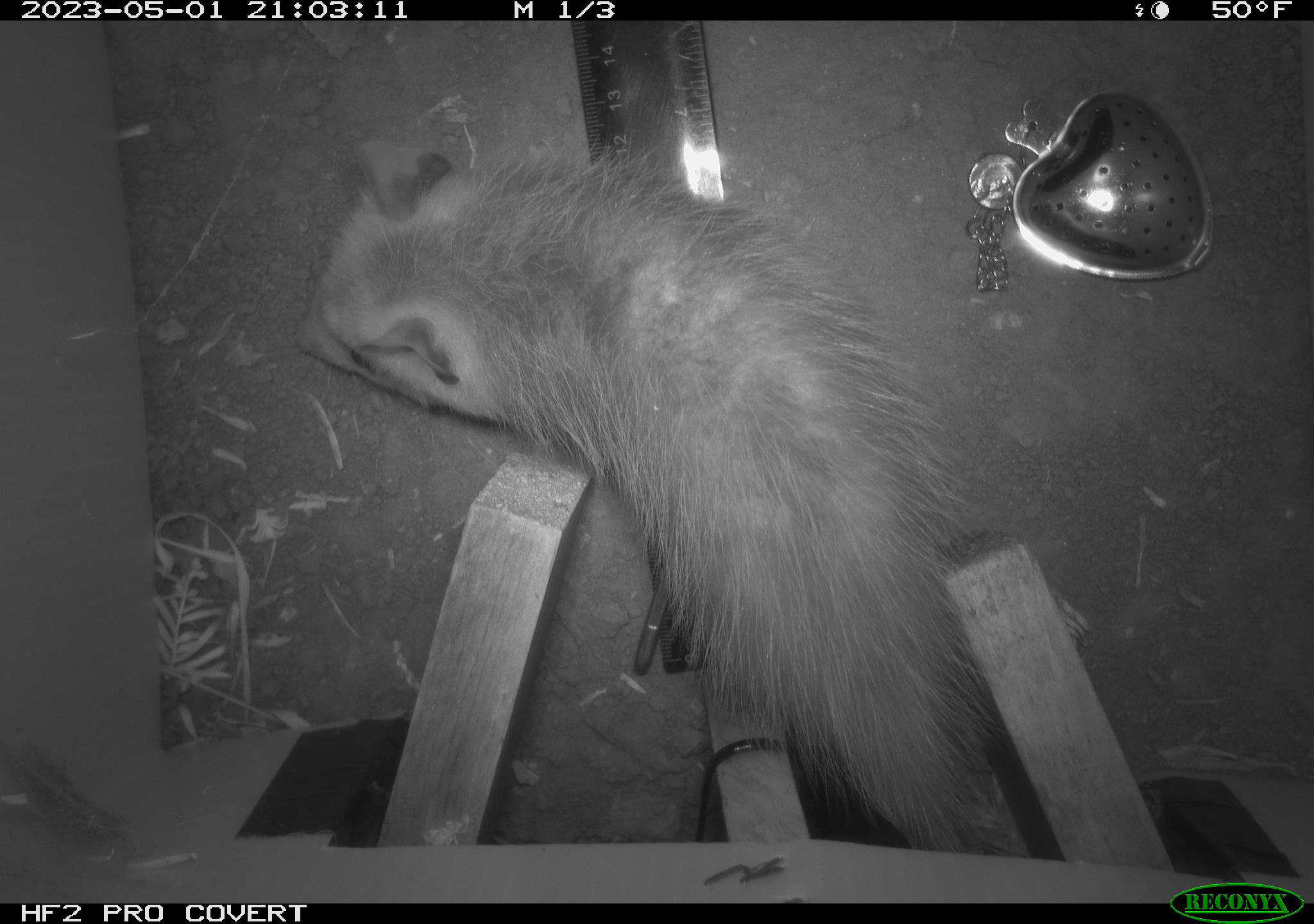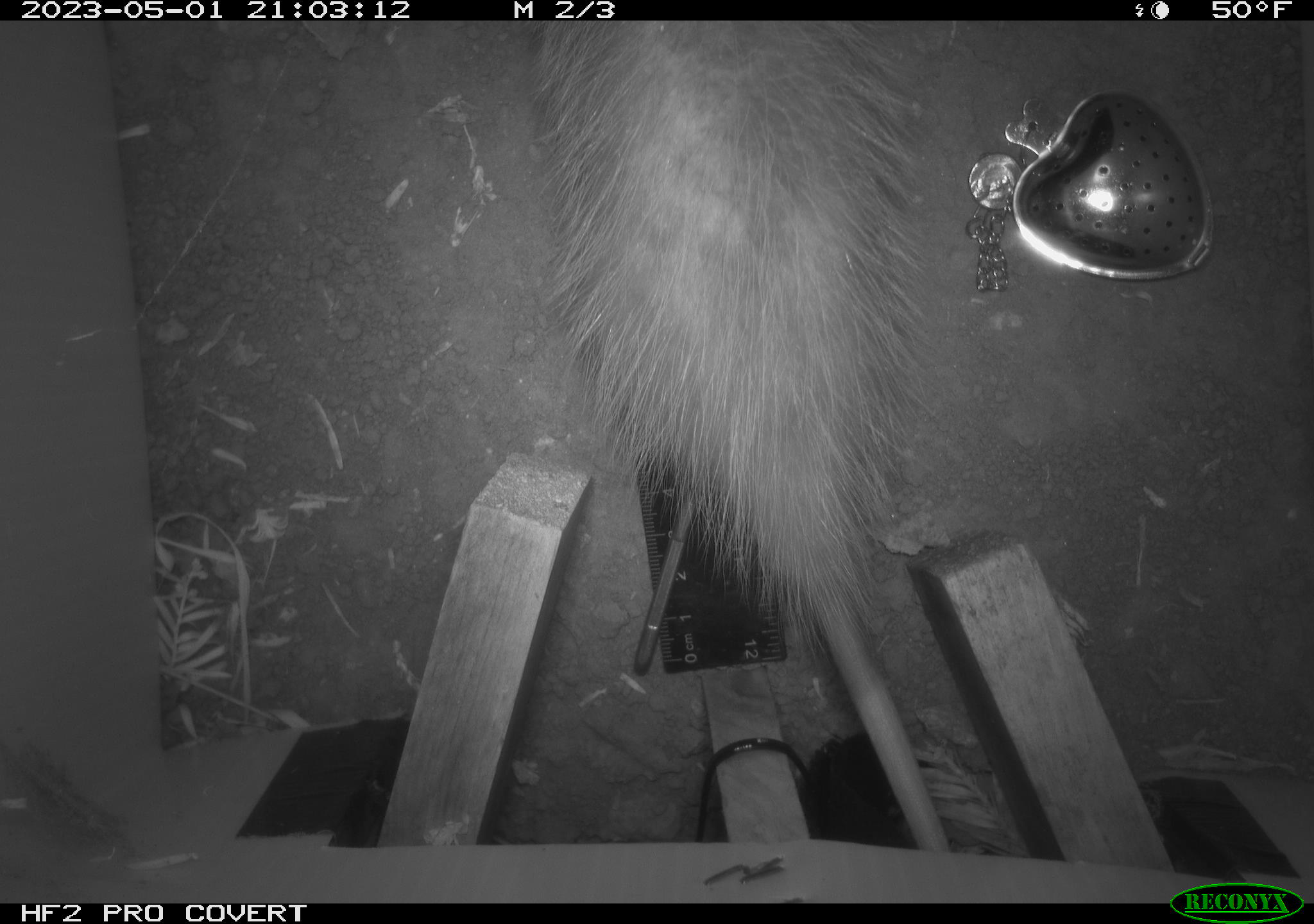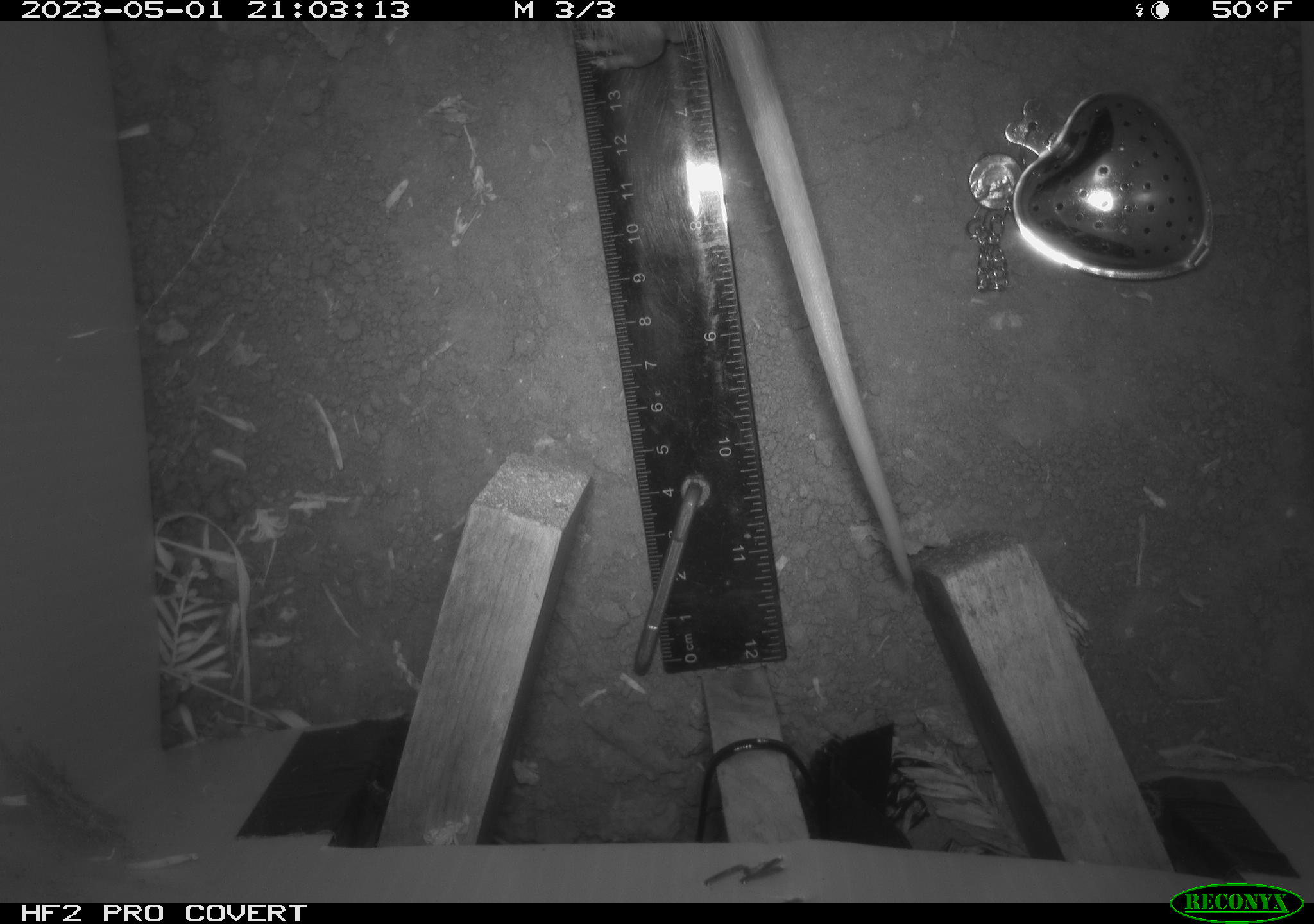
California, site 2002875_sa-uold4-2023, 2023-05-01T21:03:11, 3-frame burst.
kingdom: Animalia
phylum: Chordata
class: Mammalia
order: Didelphimorphia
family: Didelphidae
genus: Didelphis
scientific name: Didelphis virginiana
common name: virginia opossum